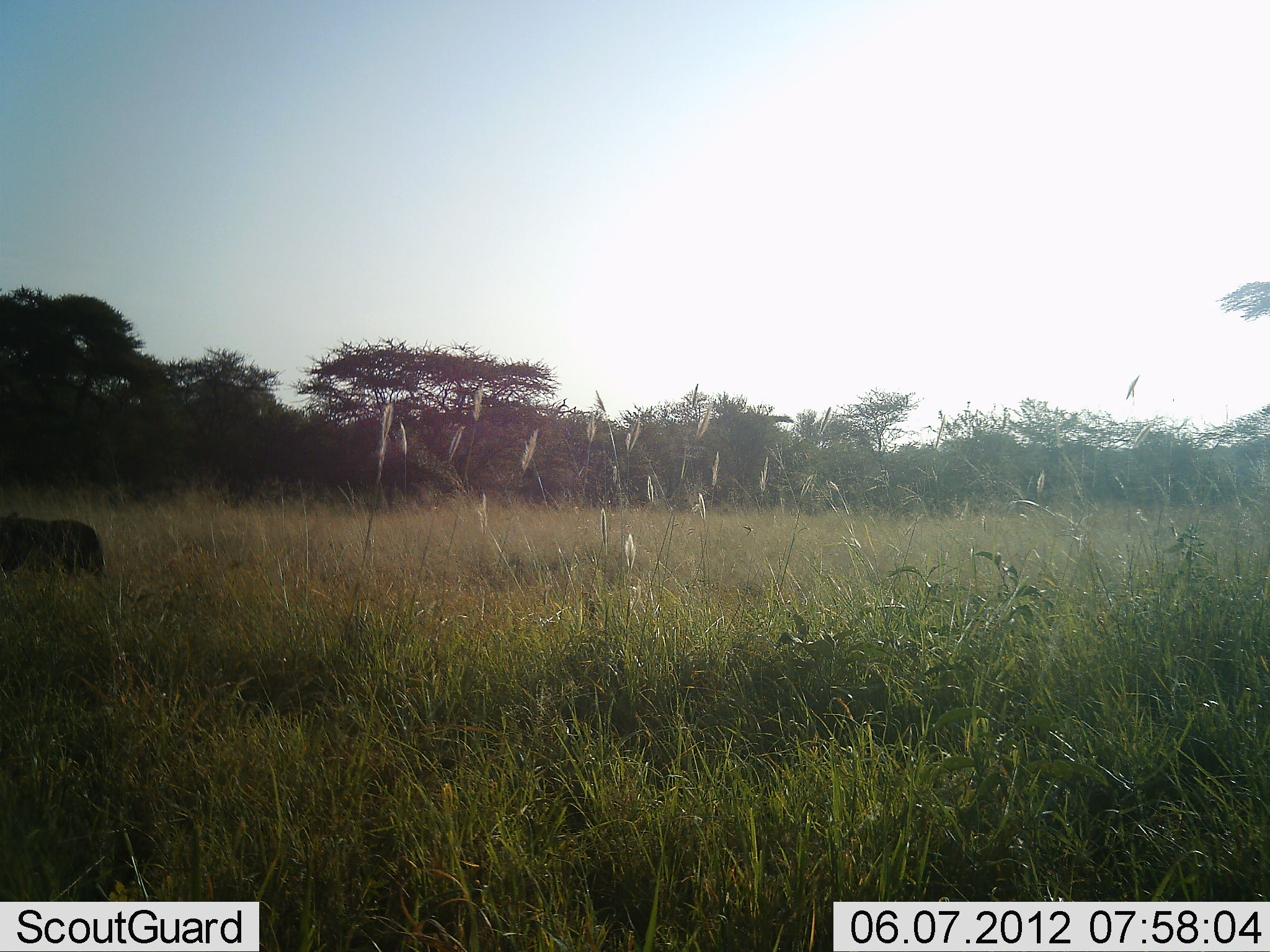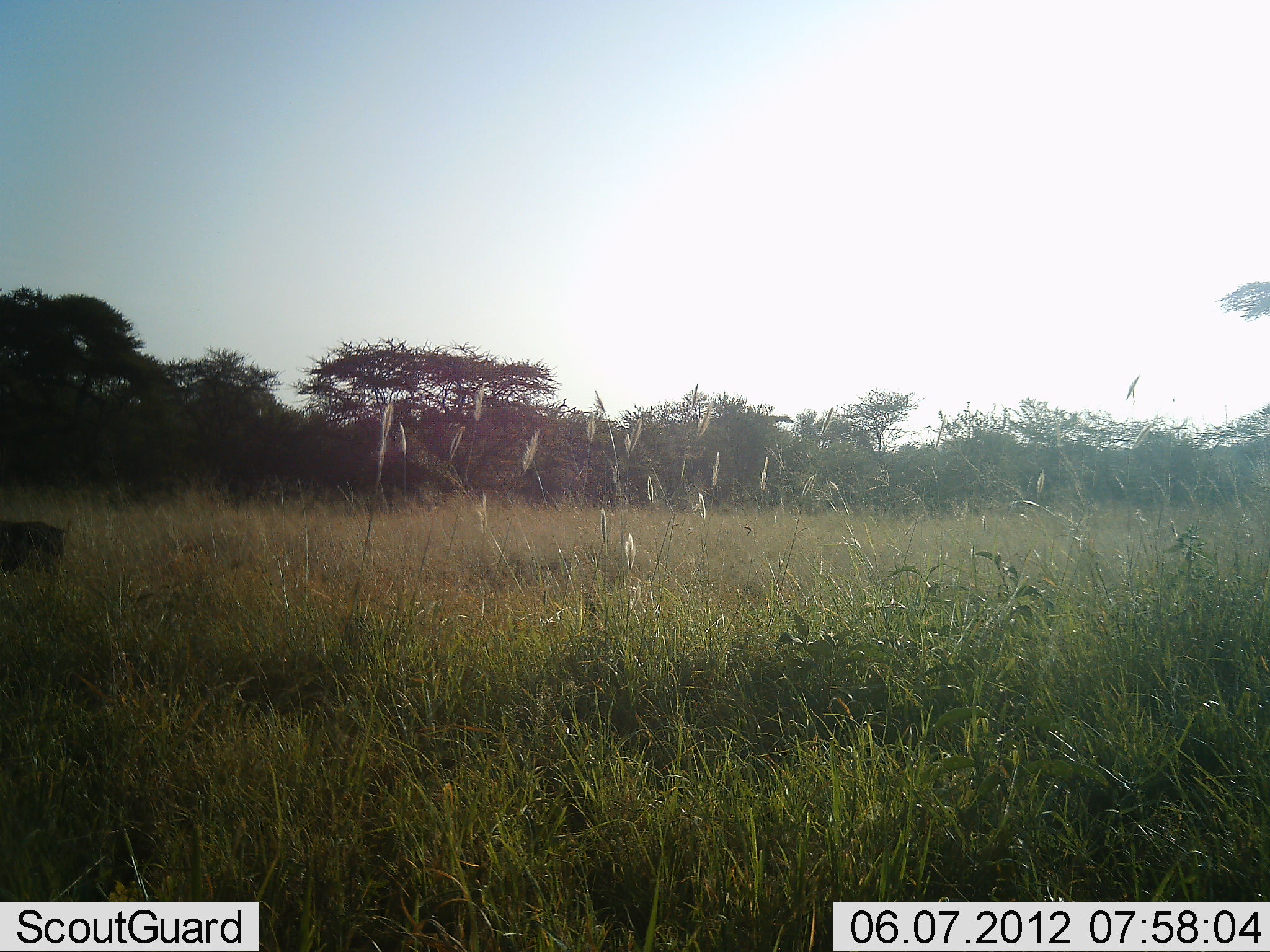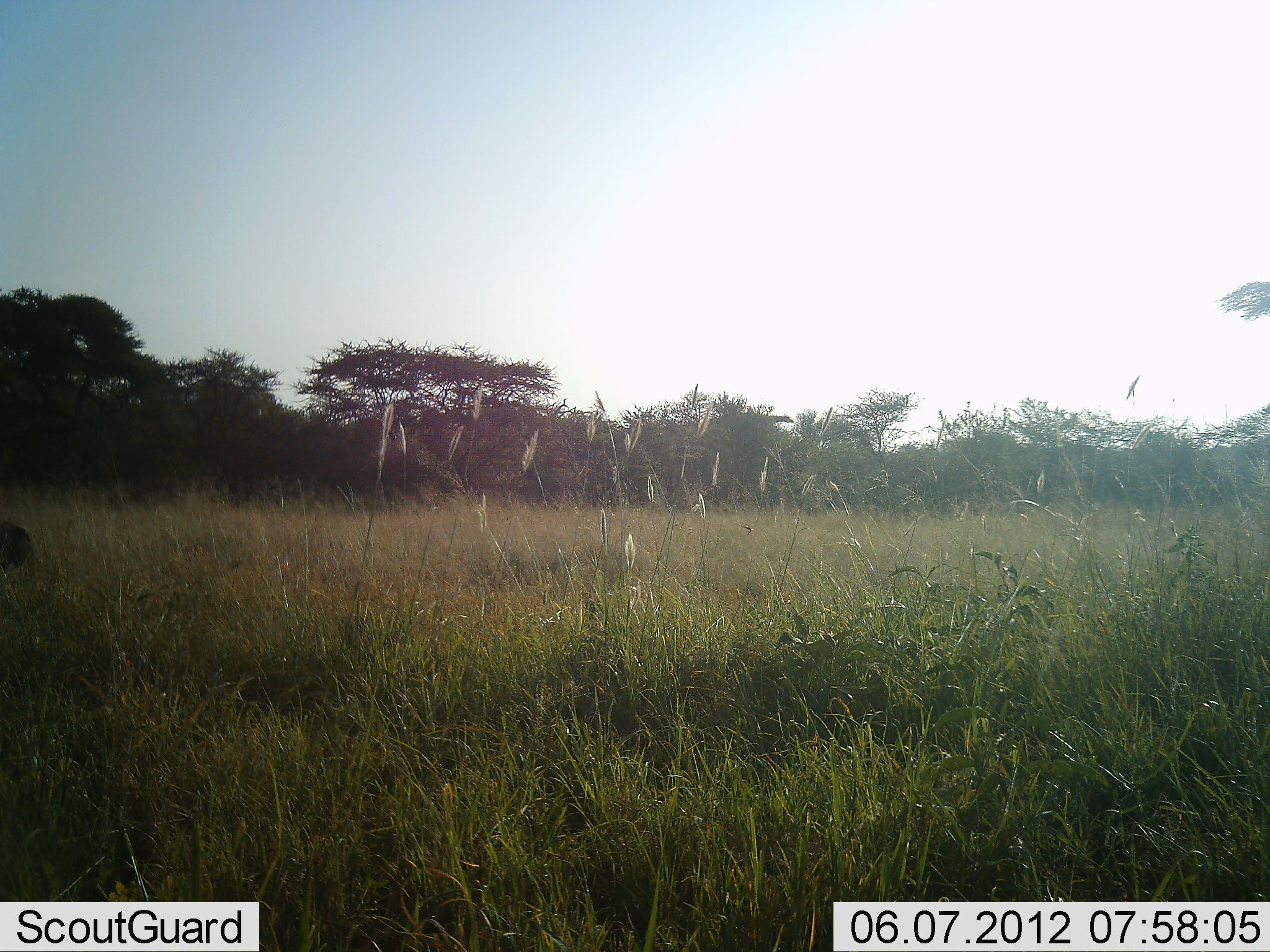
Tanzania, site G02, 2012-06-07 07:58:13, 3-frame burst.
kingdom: Animalia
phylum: Chordata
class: Mammalia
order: Artiodactyla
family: Suidae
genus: Phacochoerus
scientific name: Phacochoerus africanus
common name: warthog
Warthog (Phacochoerus africanus), count 1. Behavior (volunteer vote fractions): standing 0%, resting 0%, moving 100%, interacting 0%. Young present (vote fraction): 0%. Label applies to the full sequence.